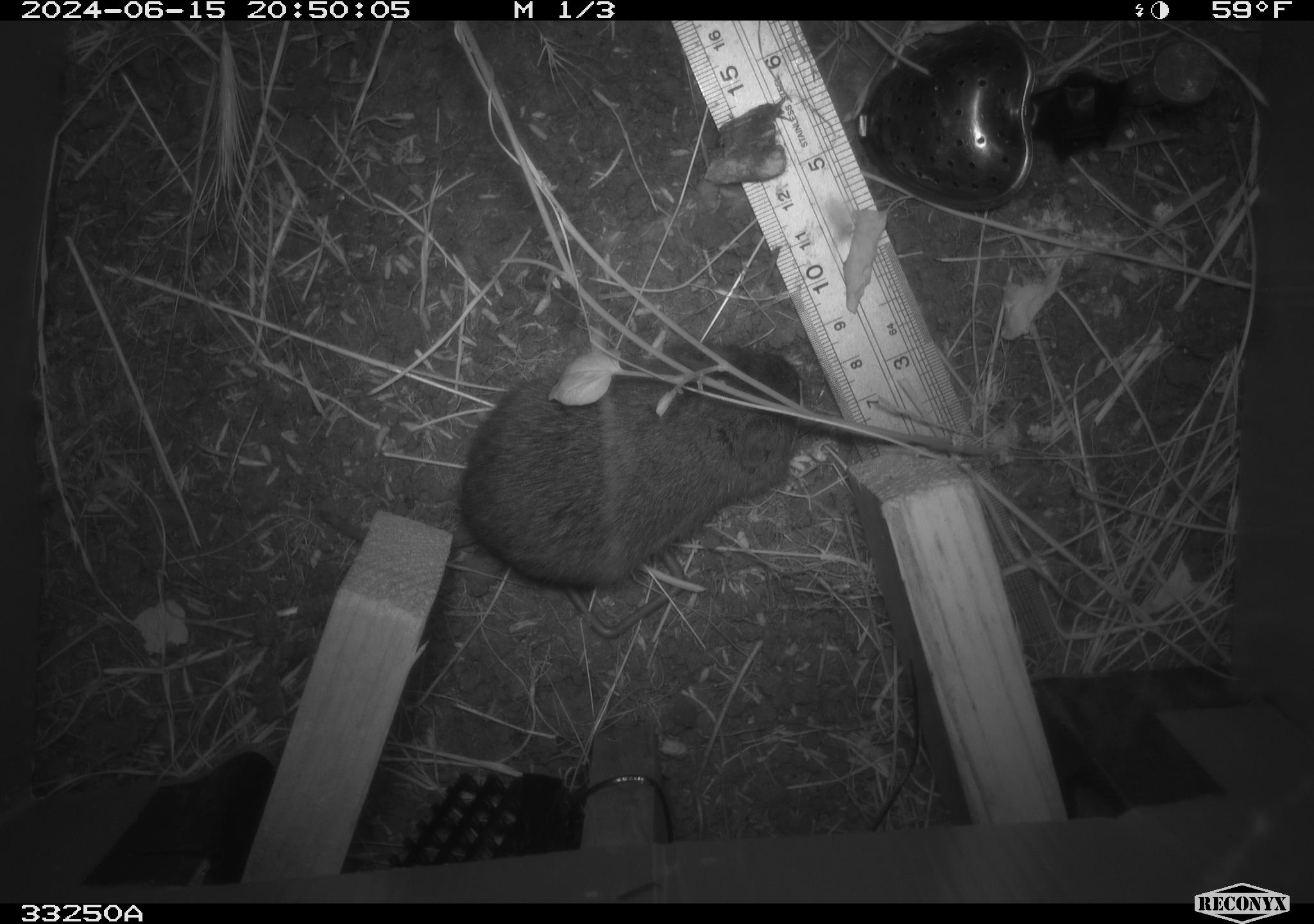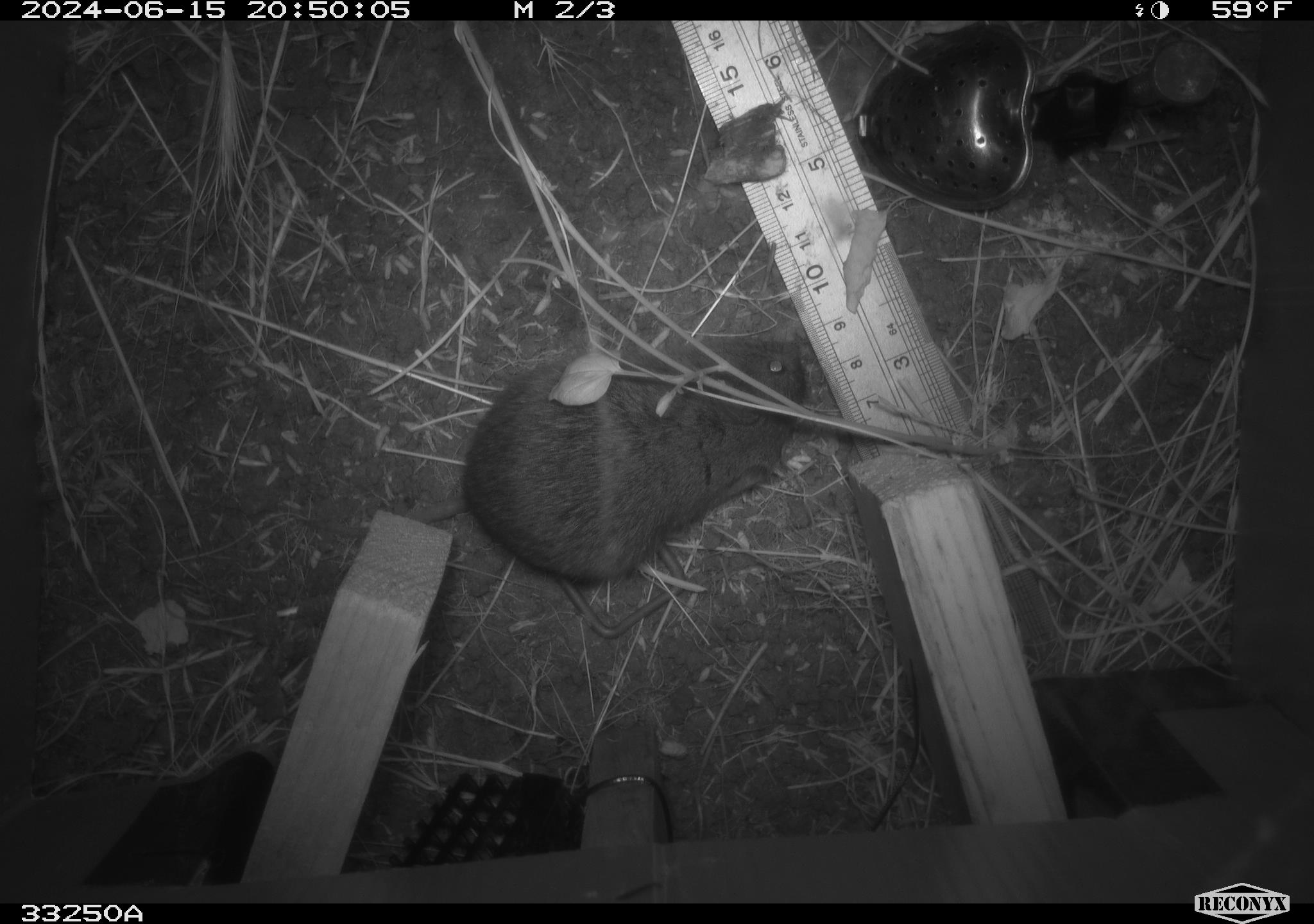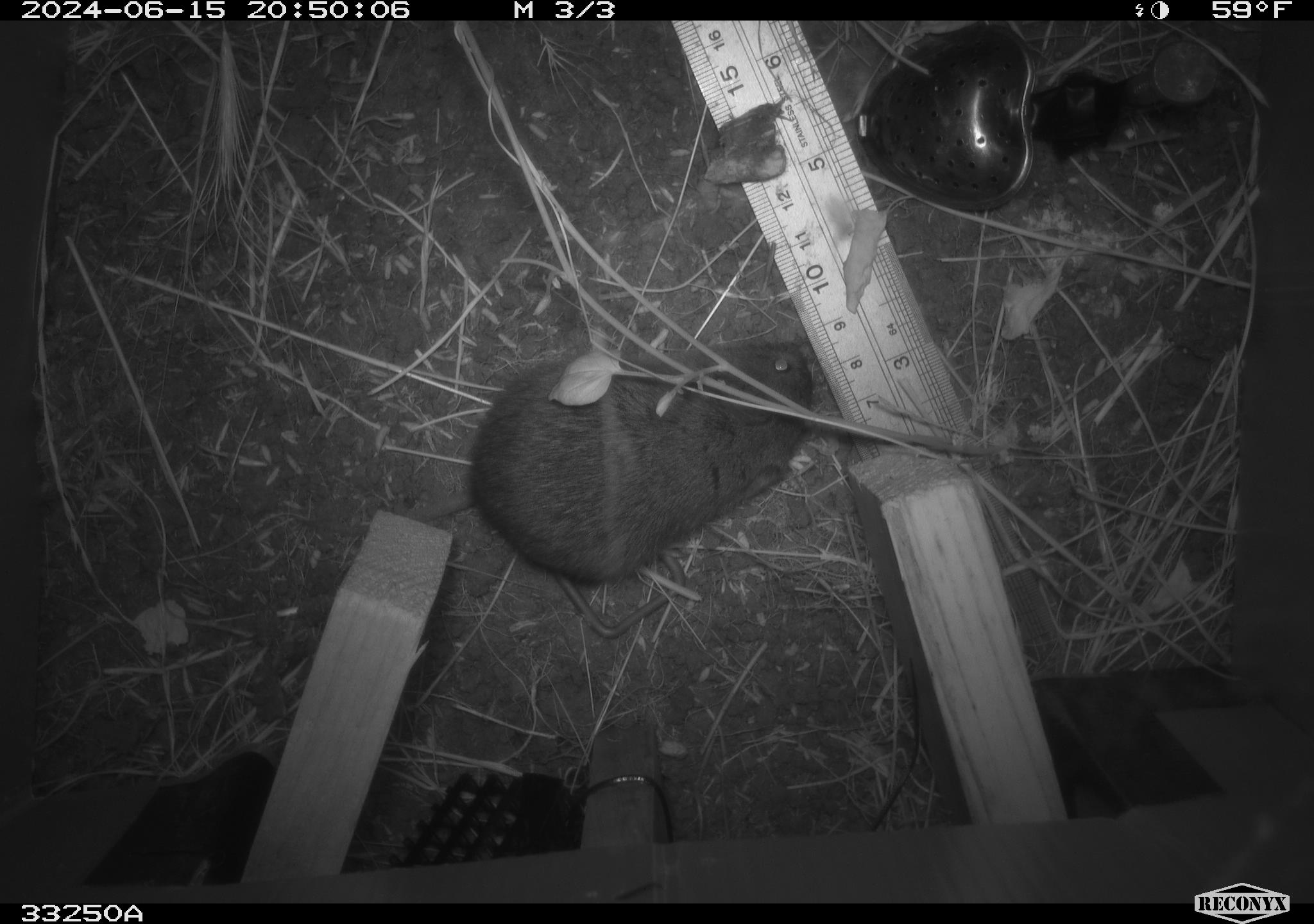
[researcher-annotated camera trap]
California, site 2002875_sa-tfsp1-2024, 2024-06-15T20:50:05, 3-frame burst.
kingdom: Animalia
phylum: Chordata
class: Mammalia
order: Rodentia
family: Cricetidae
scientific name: Arvicolinae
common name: voles, lemmings, and muskrats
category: arvicolinae subfamily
Arvicolinae subfamily (voles, lemmings, and muskrats) (Arvicolinae).